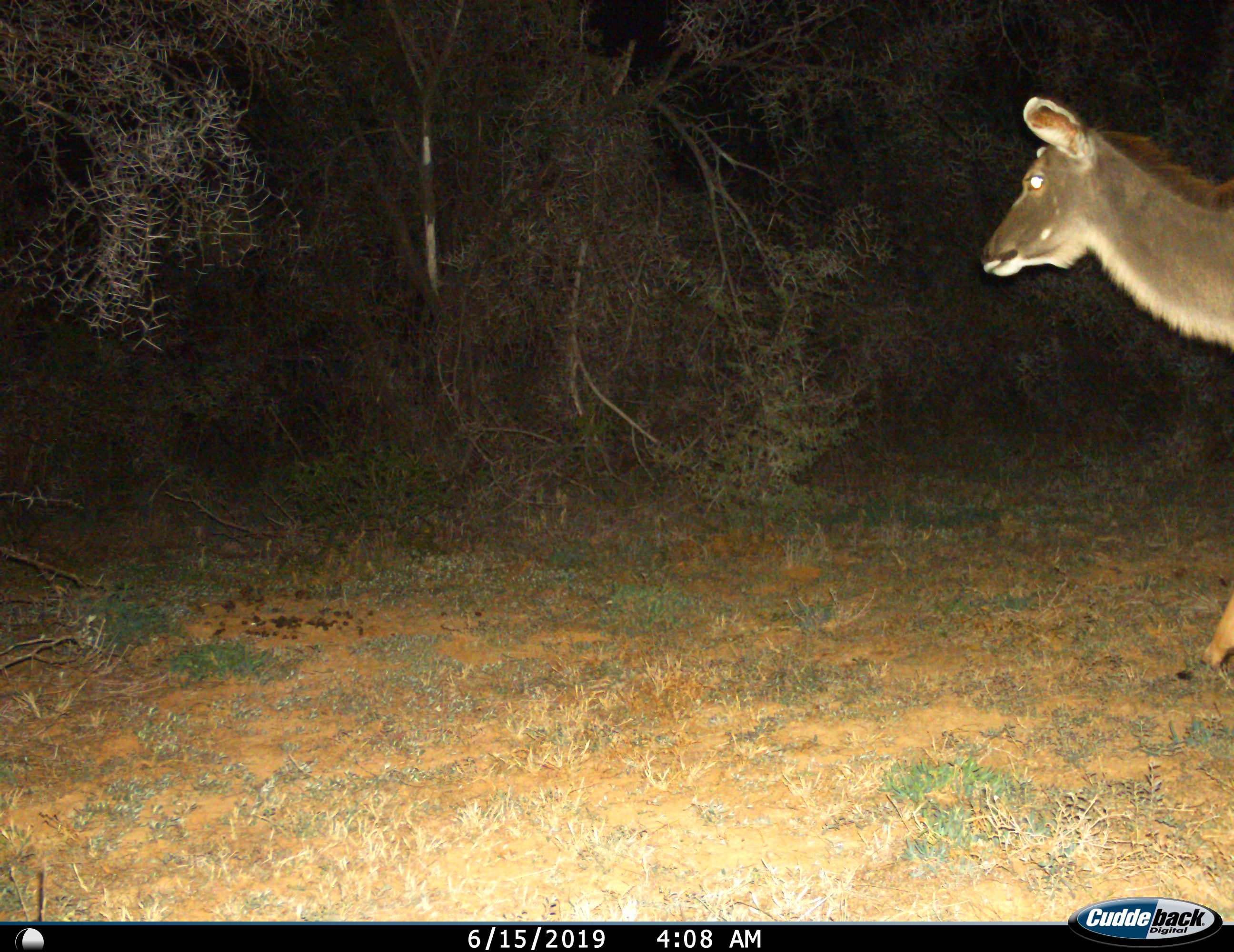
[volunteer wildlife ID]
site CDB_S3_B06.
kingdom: Animalia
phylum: Chordata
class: Mammalia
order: Artiodactyla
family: Bovidae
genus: Tragelaphus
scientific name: Tragelaphus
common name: kudu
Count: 1.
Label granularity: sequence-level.